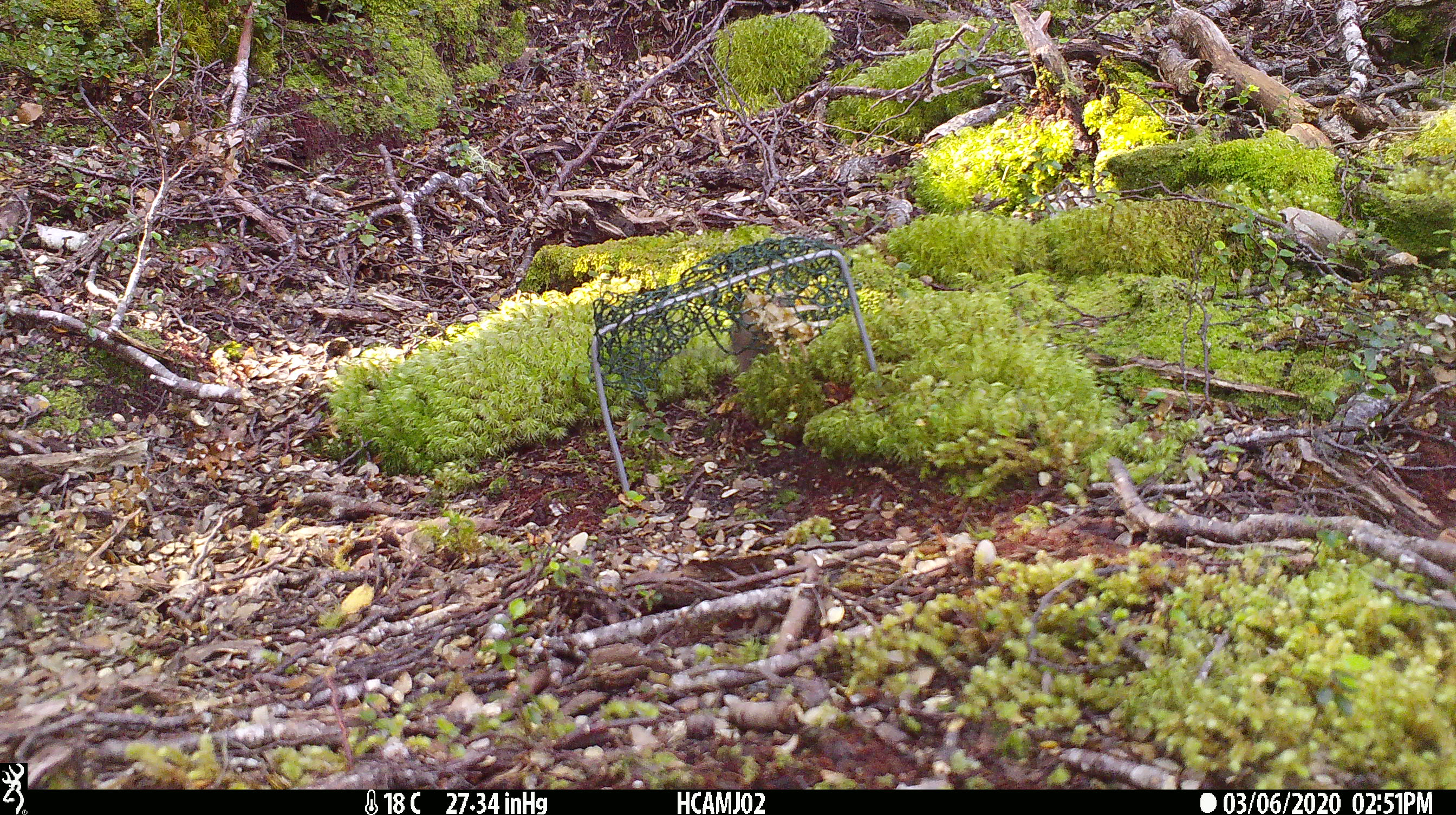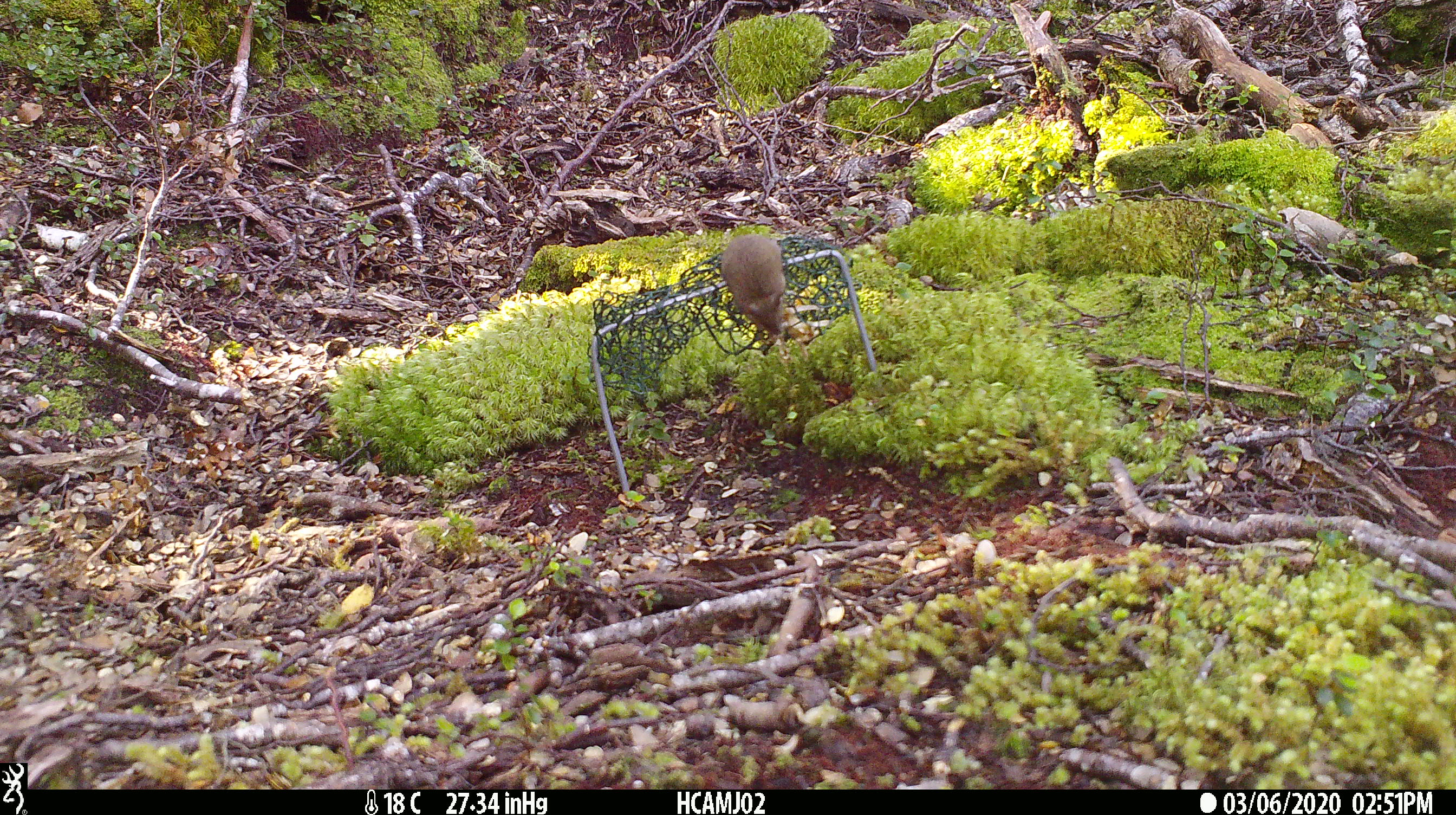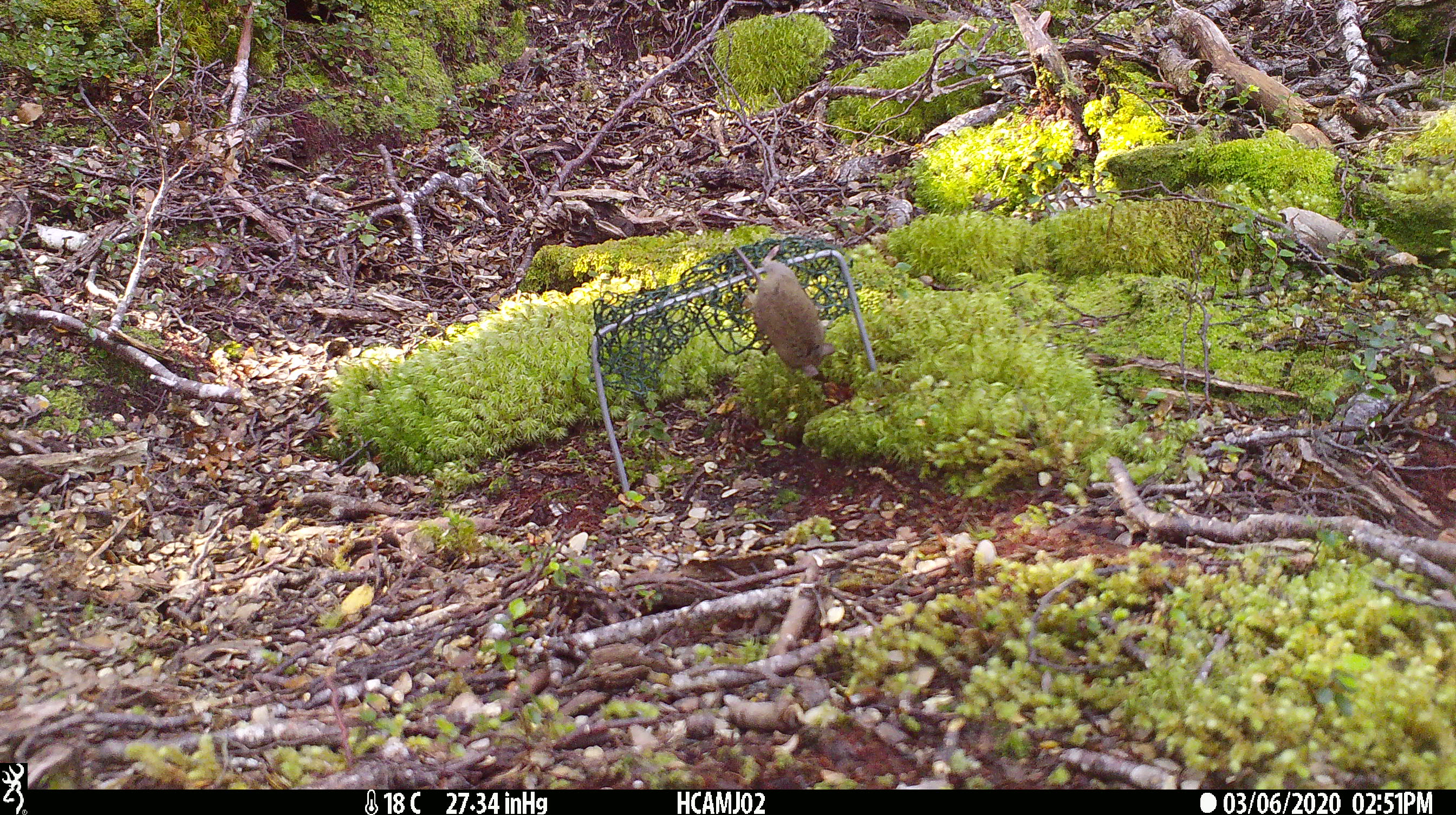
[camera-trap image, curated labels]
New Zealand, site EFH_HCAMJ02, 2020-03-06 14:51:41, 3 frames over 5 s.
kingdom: Animalia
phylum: Chordata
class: Mammalia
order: Rodentia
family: Muridae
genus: Mus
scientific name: Mus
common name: mouse